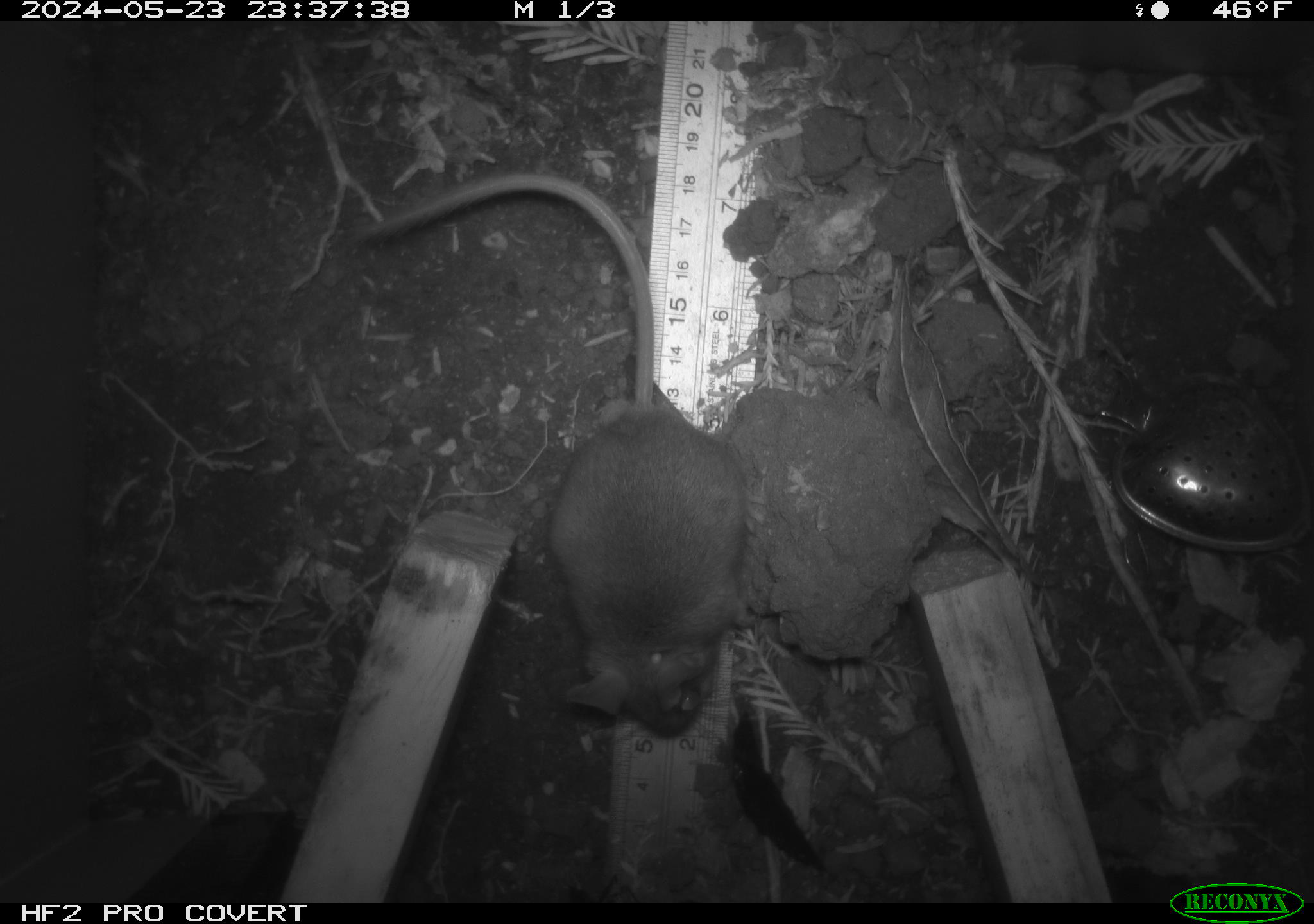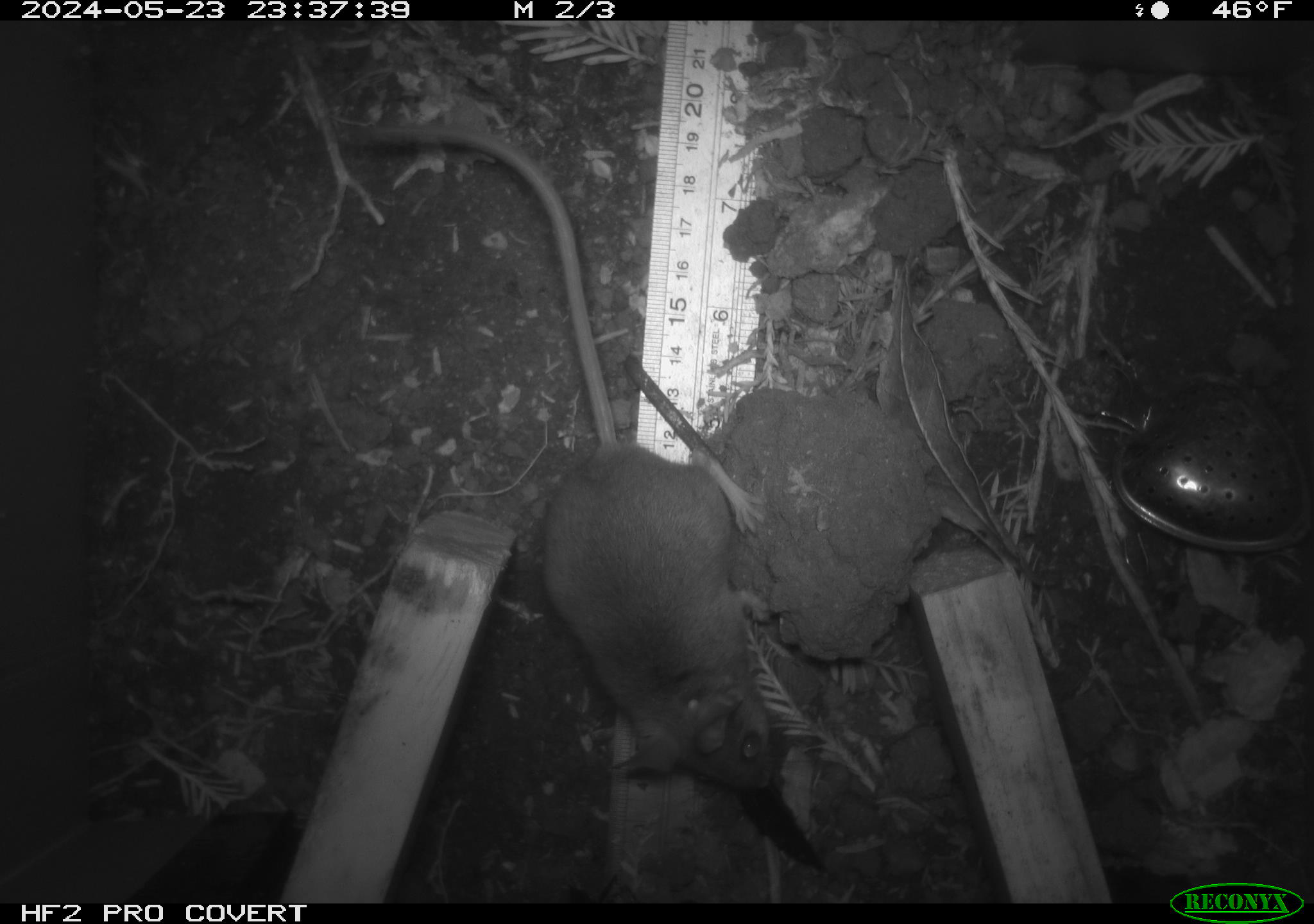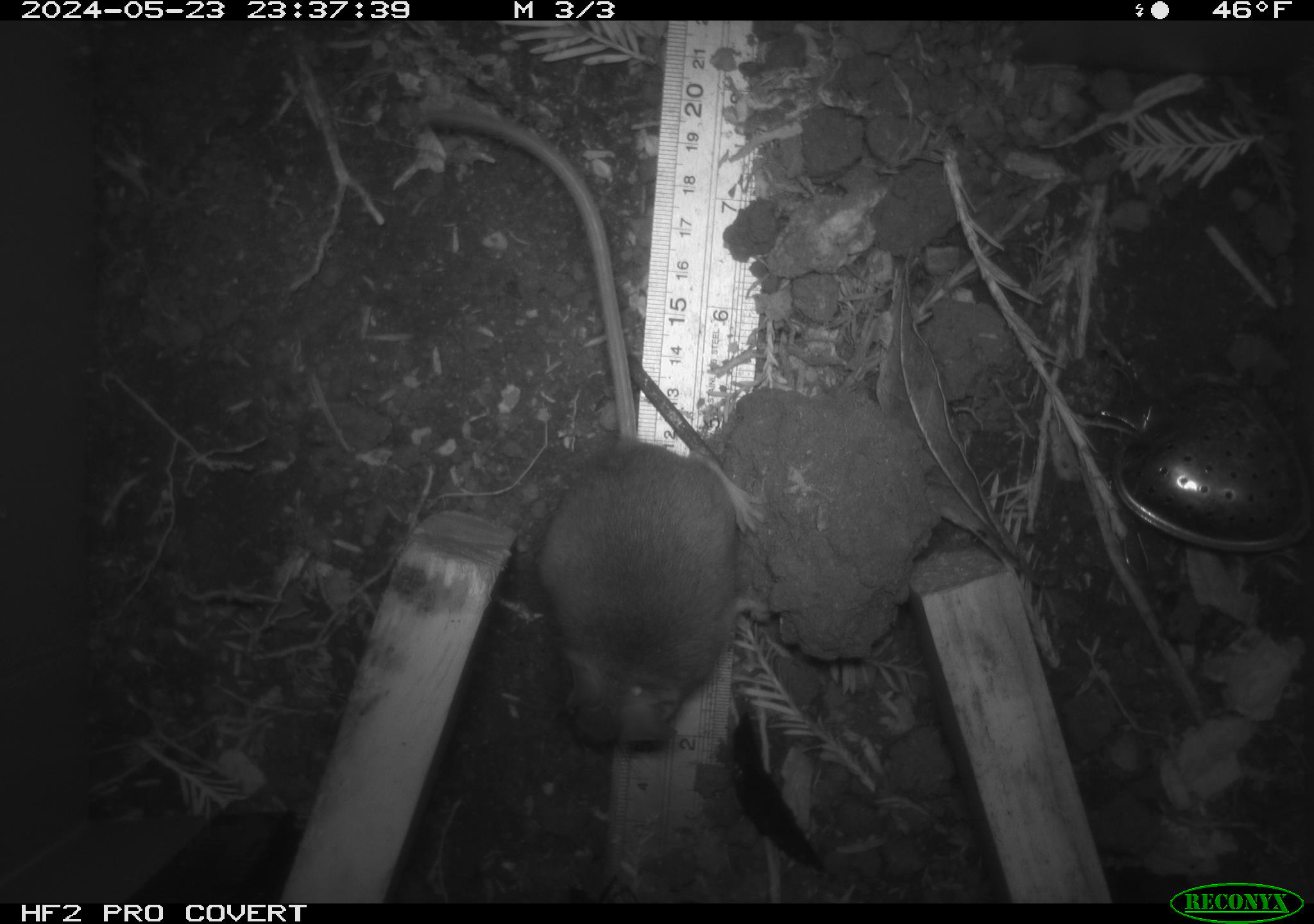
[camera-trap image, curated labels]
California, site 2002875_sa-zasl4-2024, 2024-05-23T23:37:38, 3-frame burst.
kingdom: Animalia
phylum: Chordata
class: Mammalia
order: Rodentia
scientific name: Rodentia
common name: mouse species